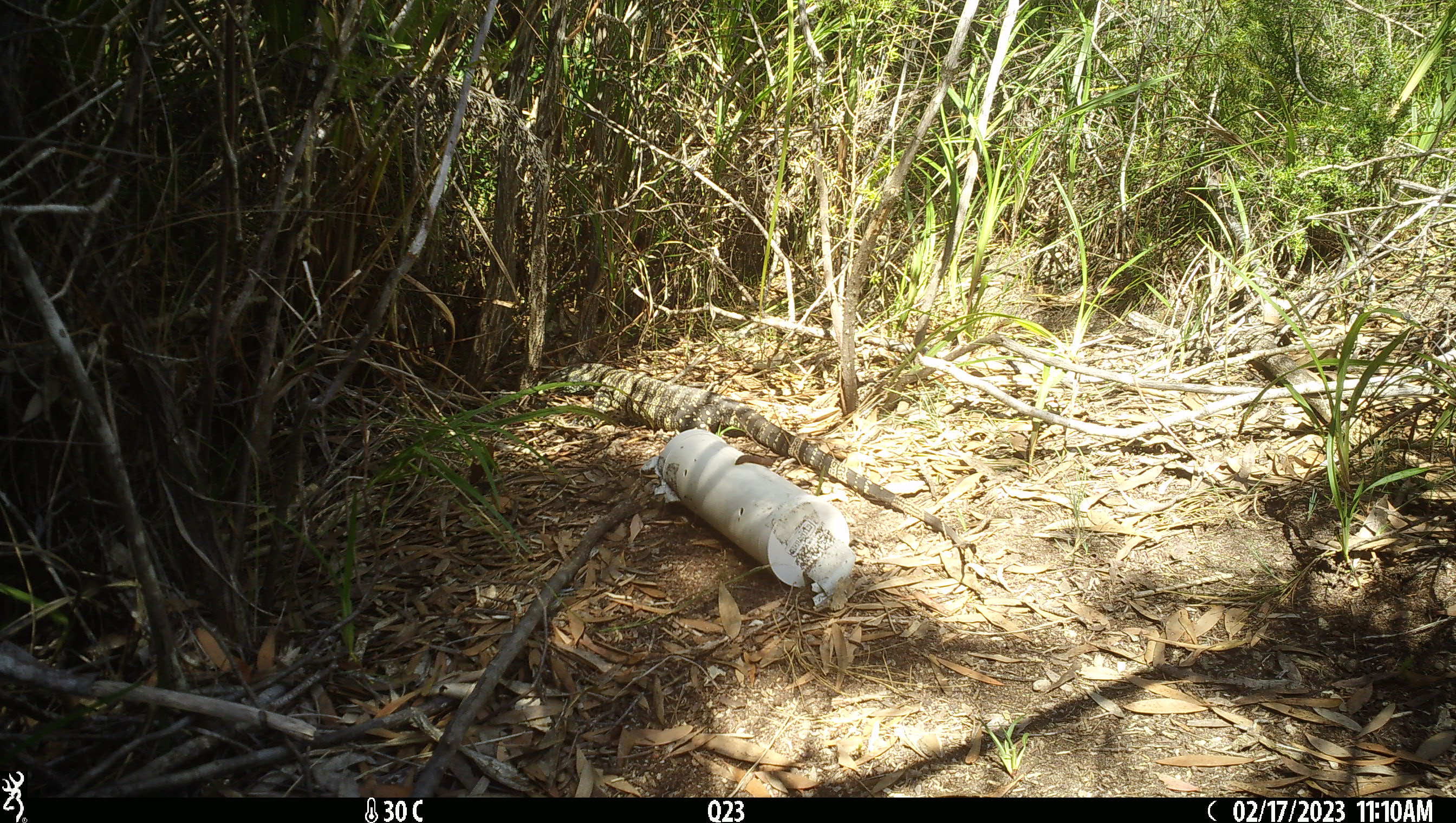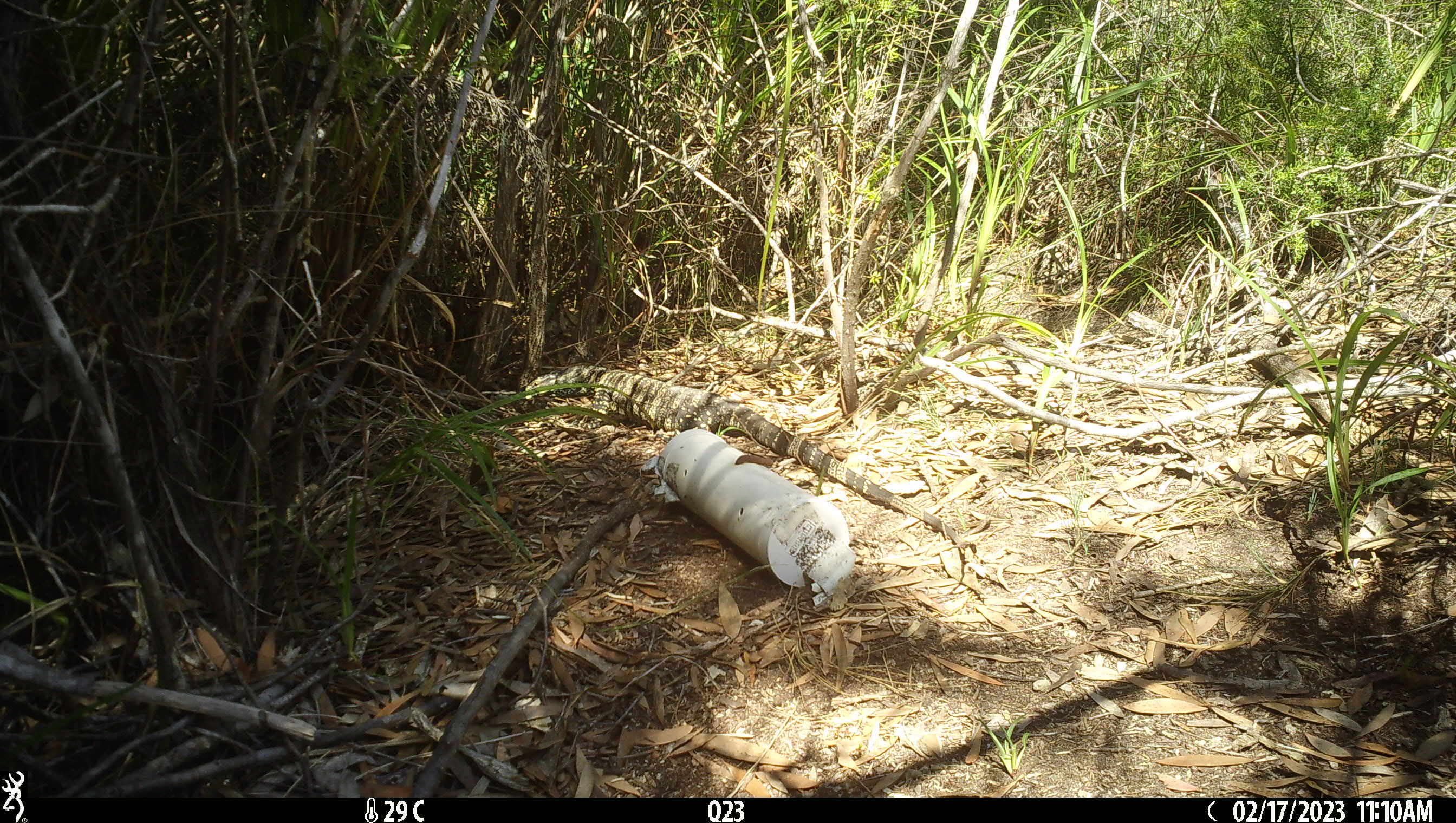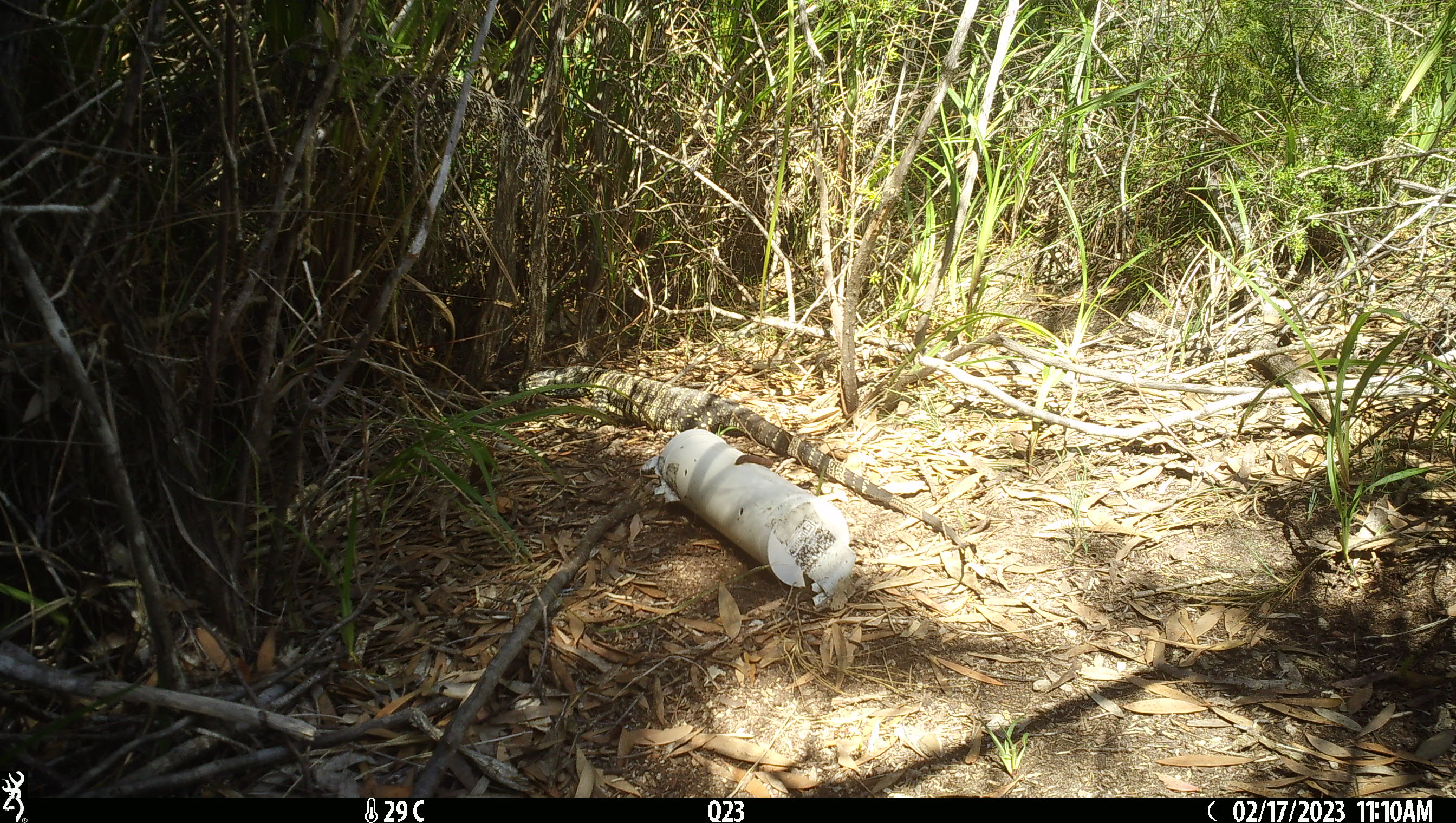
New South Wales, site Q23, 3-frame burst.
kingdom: Animalia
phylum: Chordata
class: Reptilia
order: Squamata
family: Varanidae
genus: Varanus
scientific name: Varanus varius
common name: lace monitor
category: goanna